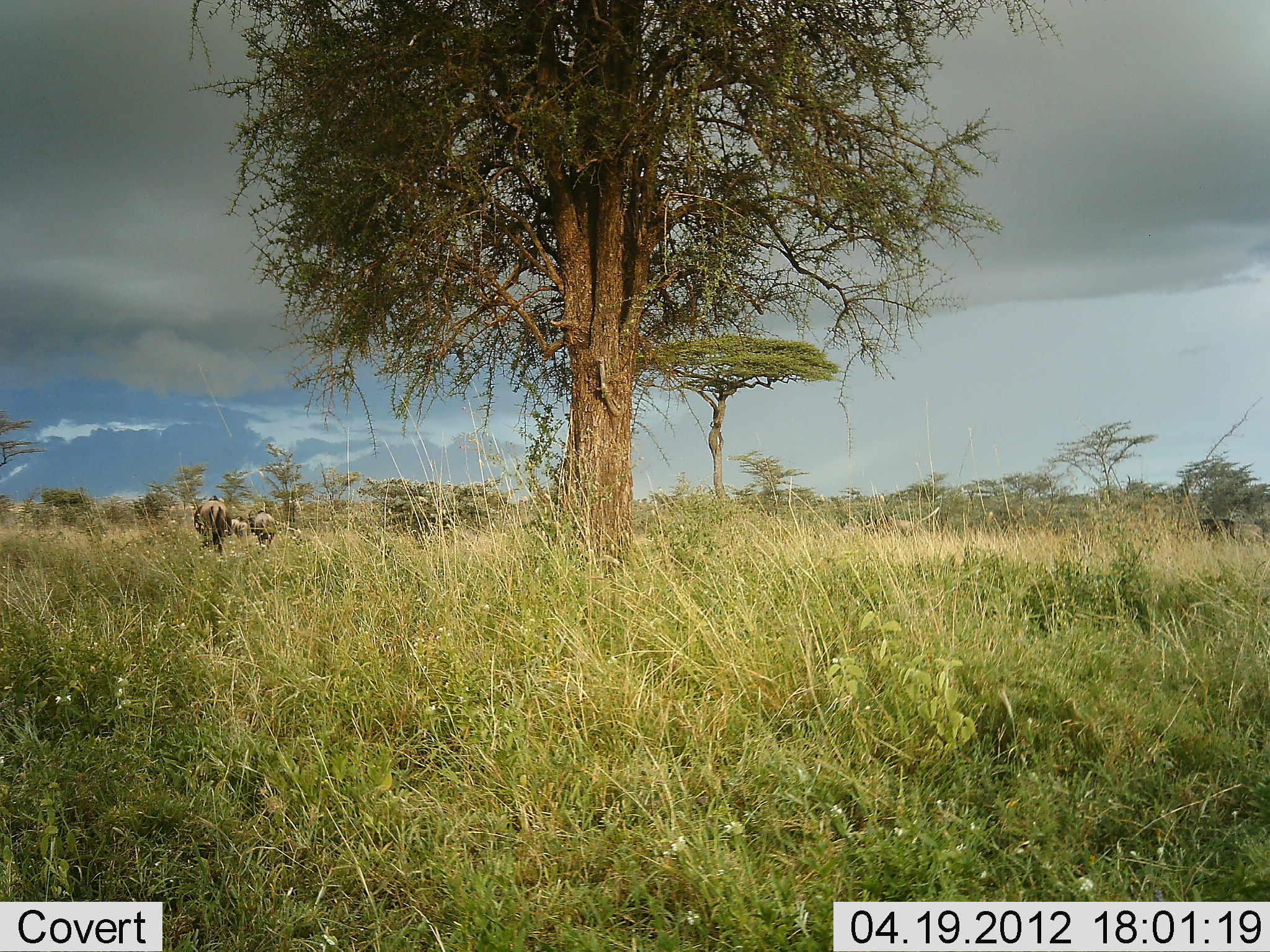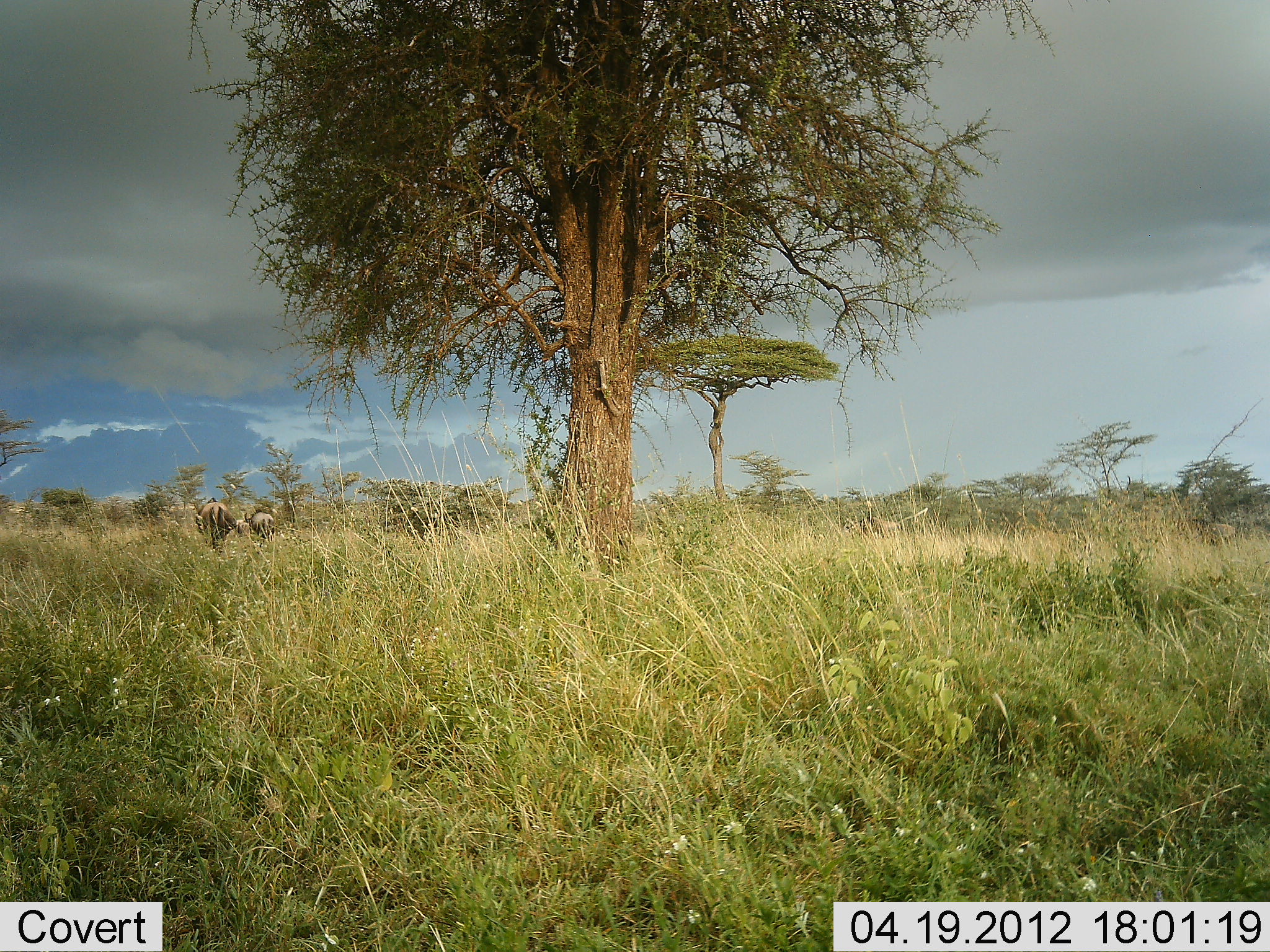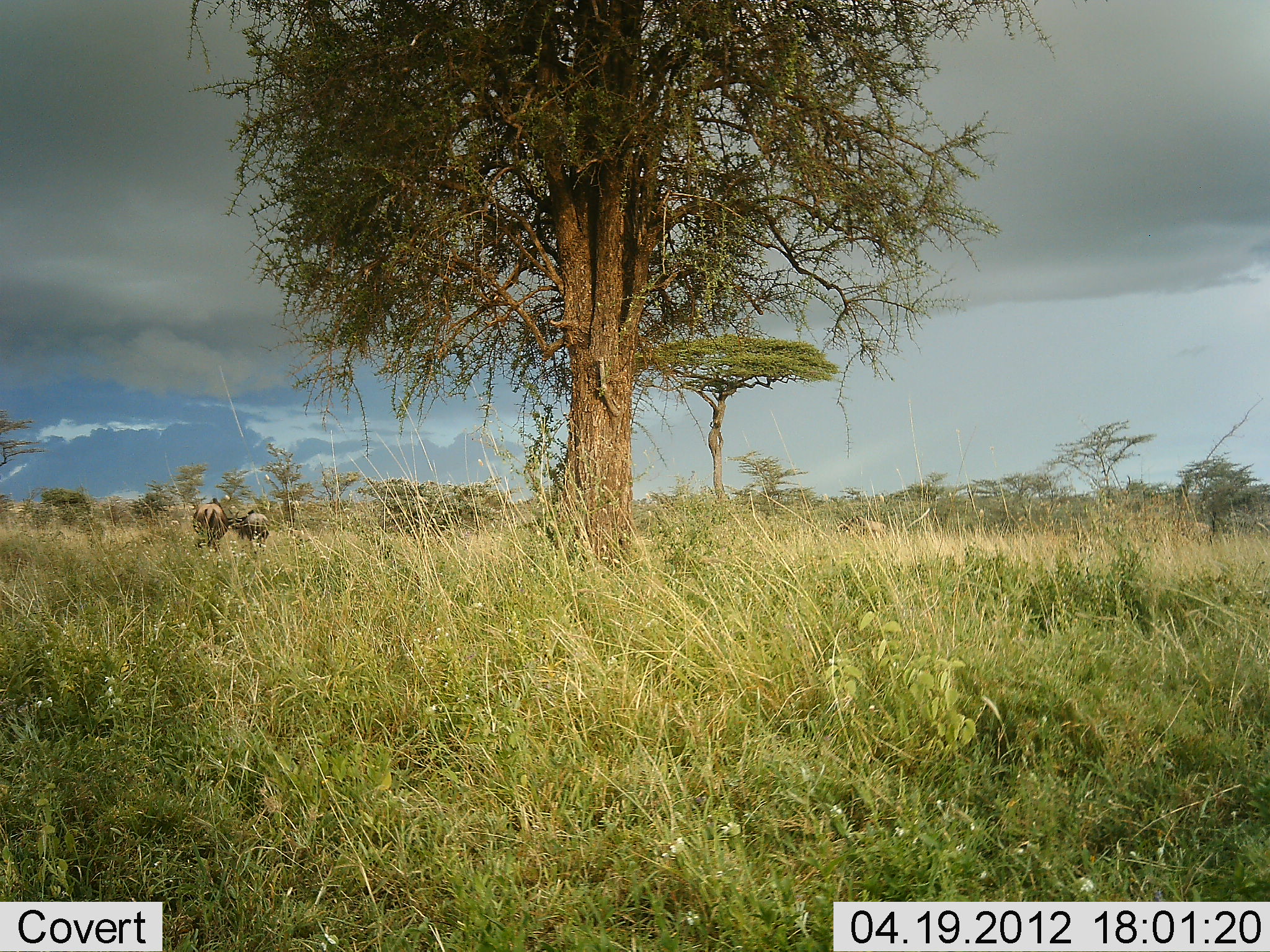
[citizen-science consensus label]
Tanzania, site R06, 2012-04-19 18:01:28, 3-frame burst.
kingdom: Animalia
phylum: Chordata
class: Mammalia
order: Artiodactyla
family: Bovidae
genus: Connochaetes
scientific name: Connochaetes taurinus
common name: blue wildebeest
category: wildebeest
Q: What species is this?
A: Wildebeest (blue wildebeest) (Connochaetes taurinus).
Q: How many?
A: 3.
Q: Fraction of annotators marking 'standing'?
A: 21%.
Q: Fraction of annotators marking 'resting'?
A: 0%.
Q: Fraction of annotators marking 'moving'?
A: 79%.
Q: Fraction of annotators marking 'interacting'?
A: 0%.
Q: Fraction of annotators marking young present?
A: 7%.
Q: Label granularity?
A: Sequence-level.